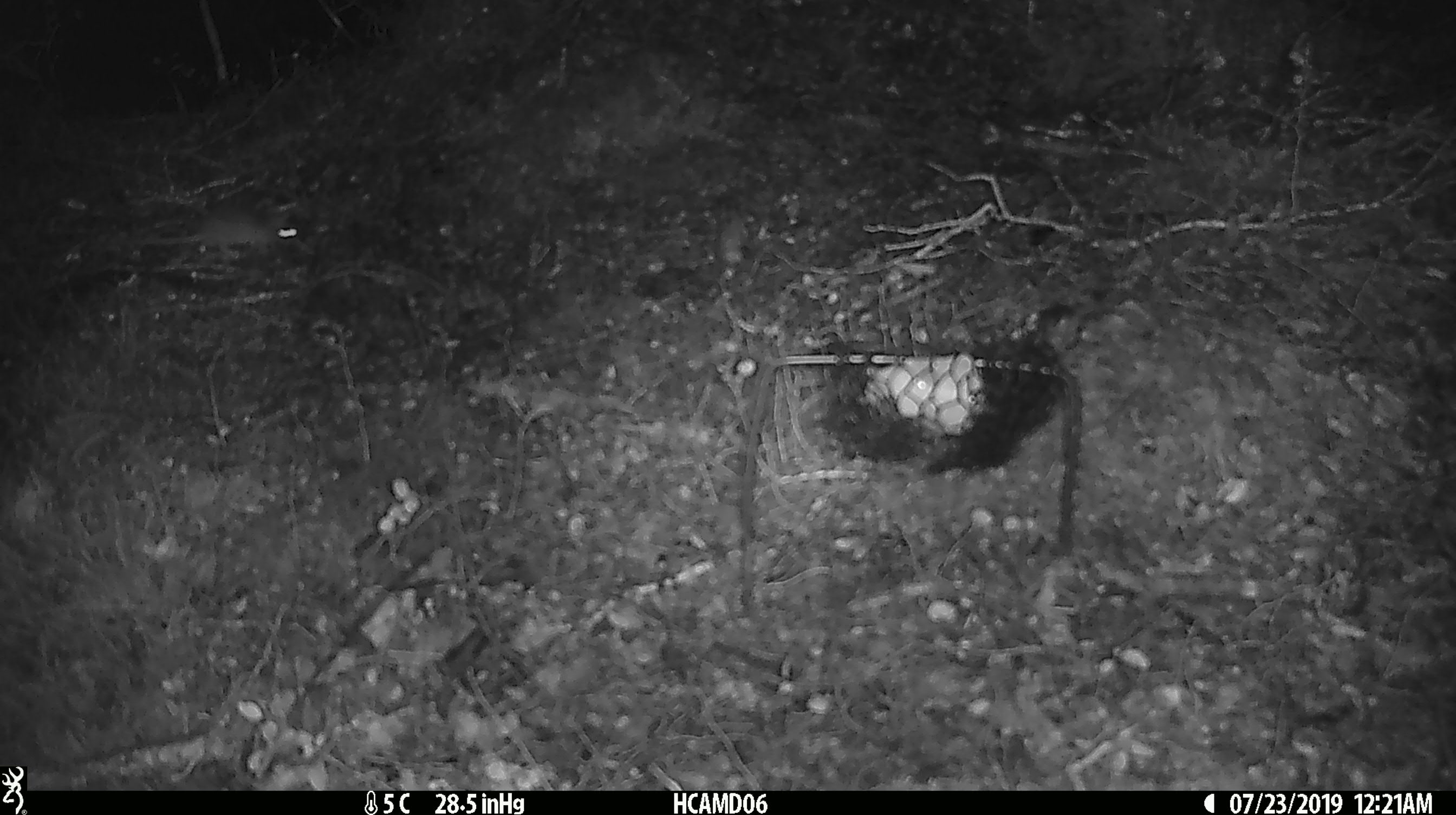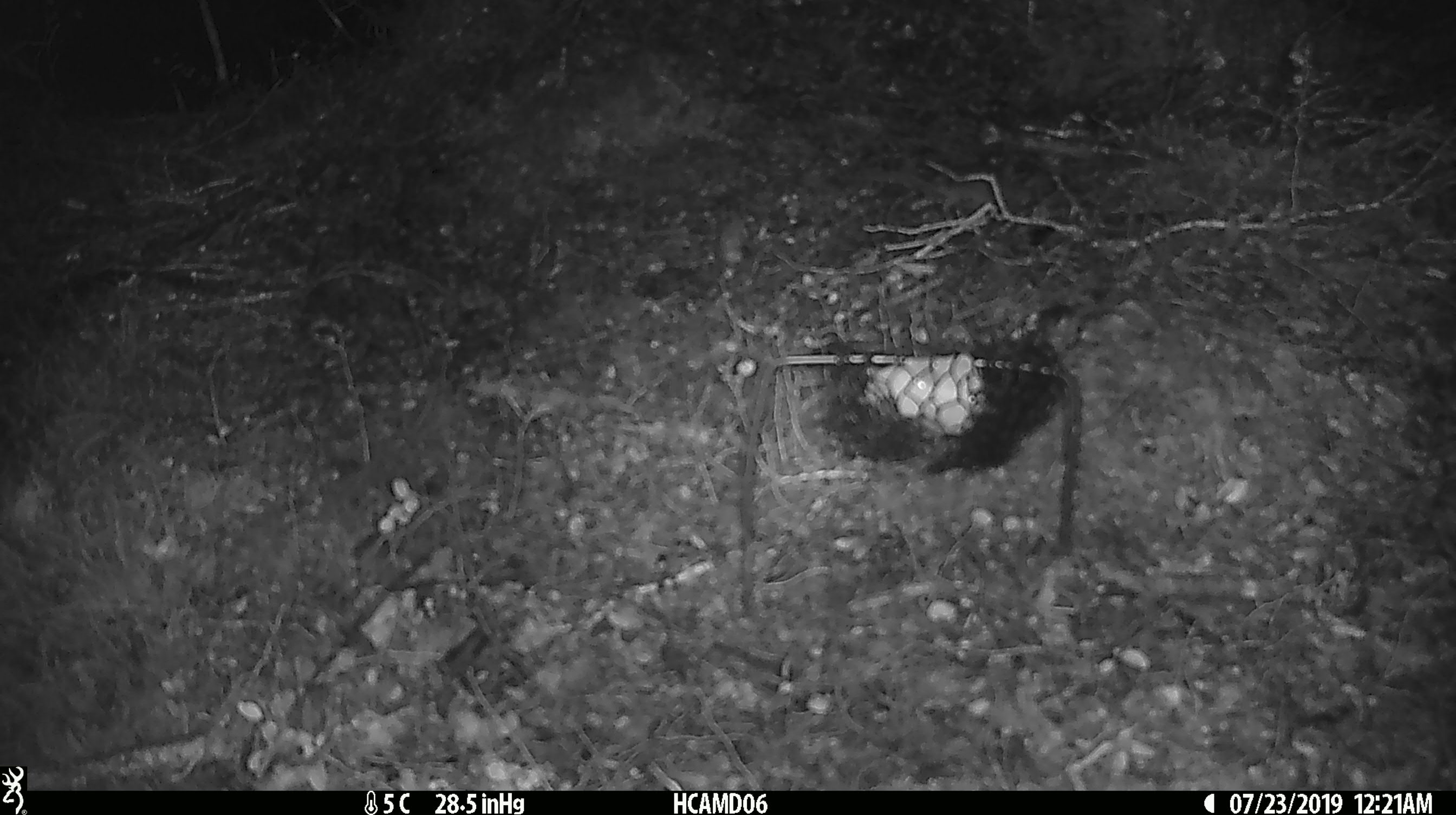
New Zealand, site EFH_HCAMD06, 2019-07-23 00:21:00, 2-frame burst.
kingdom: Animalia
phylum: Chordata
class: Mammalia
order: Rodentia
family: Muridae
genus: Mus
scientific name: Mus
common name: mouse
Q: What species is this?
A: Mouse (Mus).